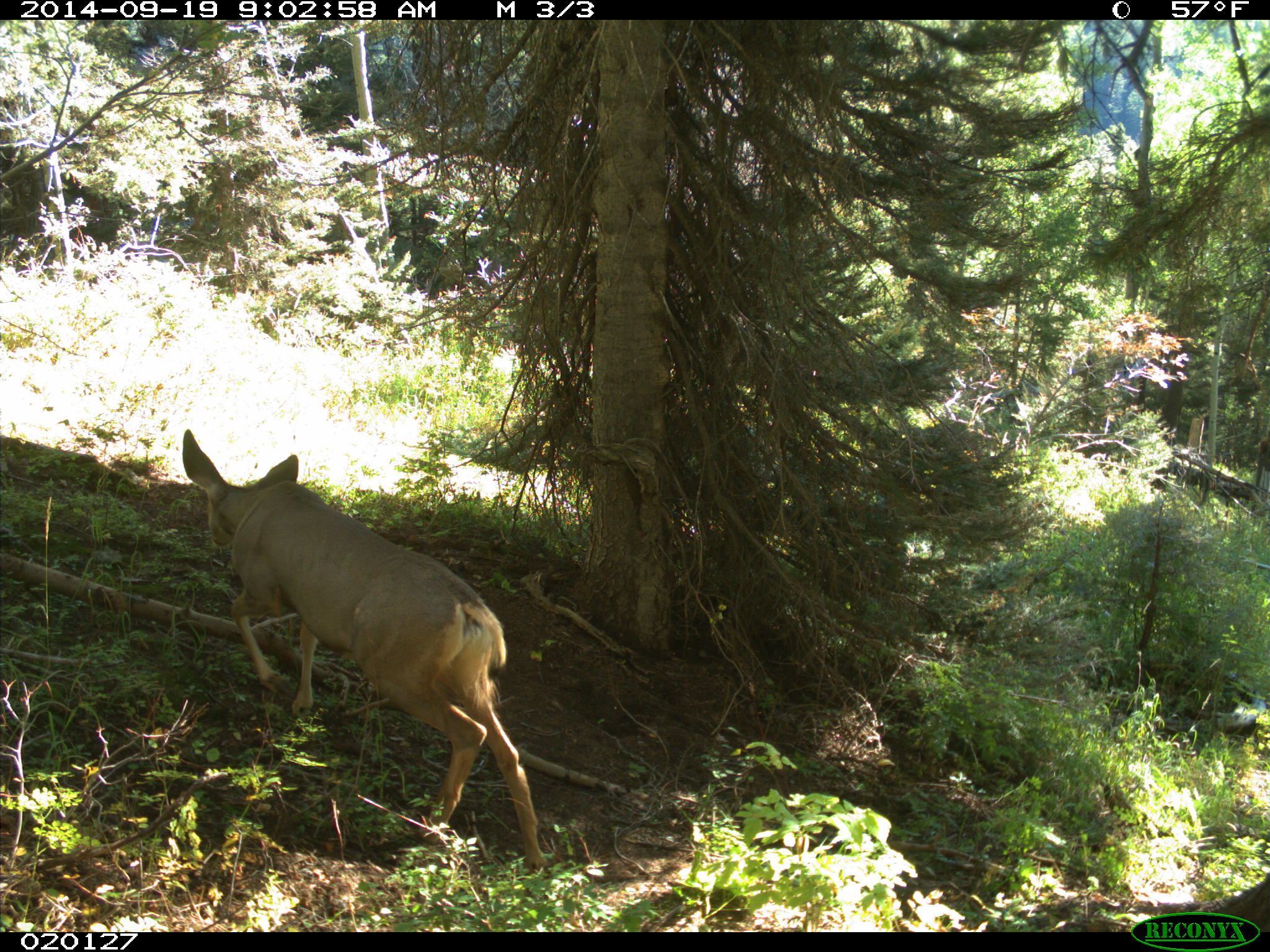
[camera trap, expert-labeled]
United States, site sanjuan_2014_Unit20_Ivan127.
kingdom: Animalia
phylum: Chordata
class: Mammalia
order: Artiodactyla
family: Cervidae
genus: Odocoileus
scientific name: Odocoileus hemionus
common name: mule deer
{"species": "Odocoileus hemionus (mule deer)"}